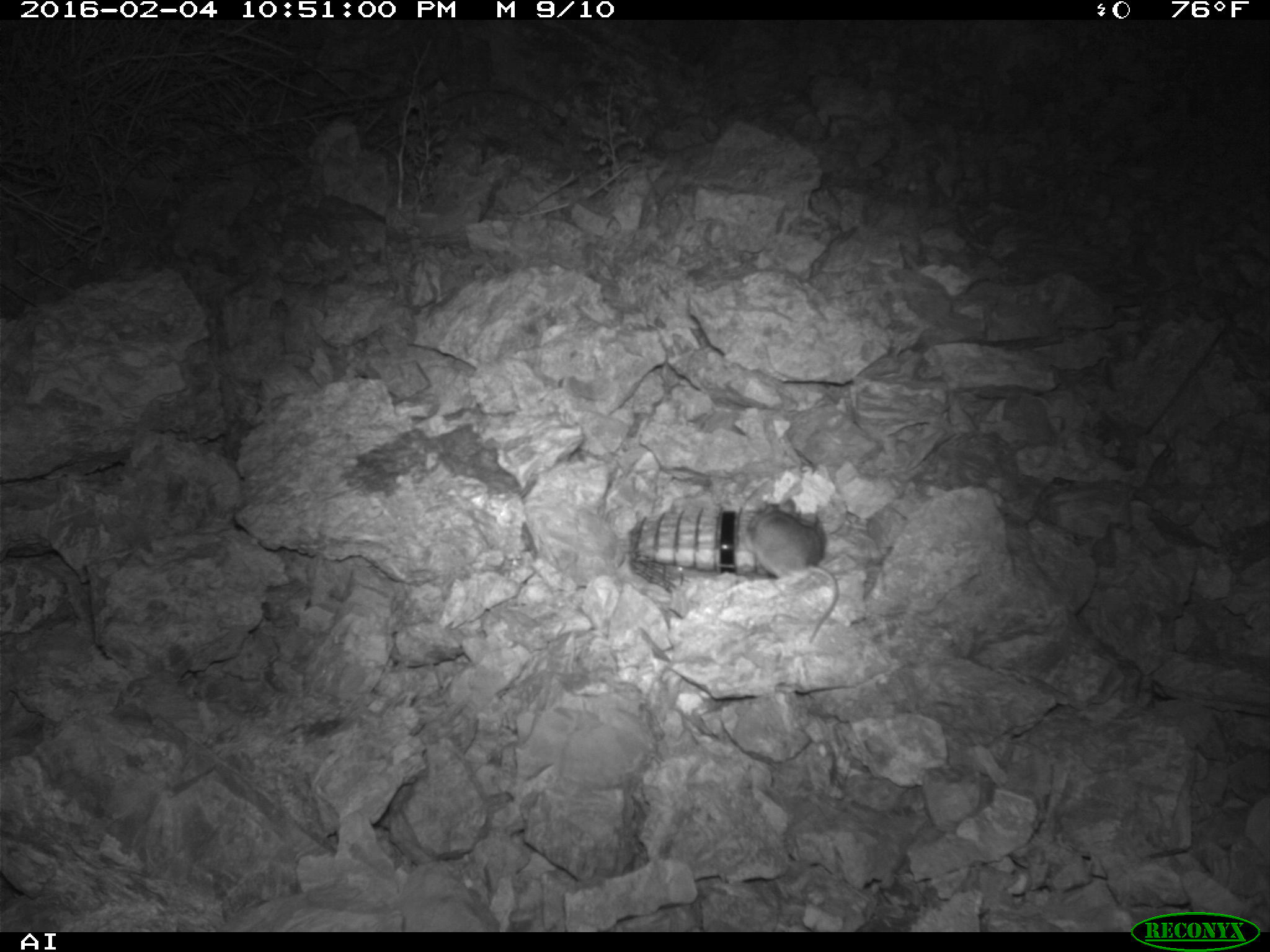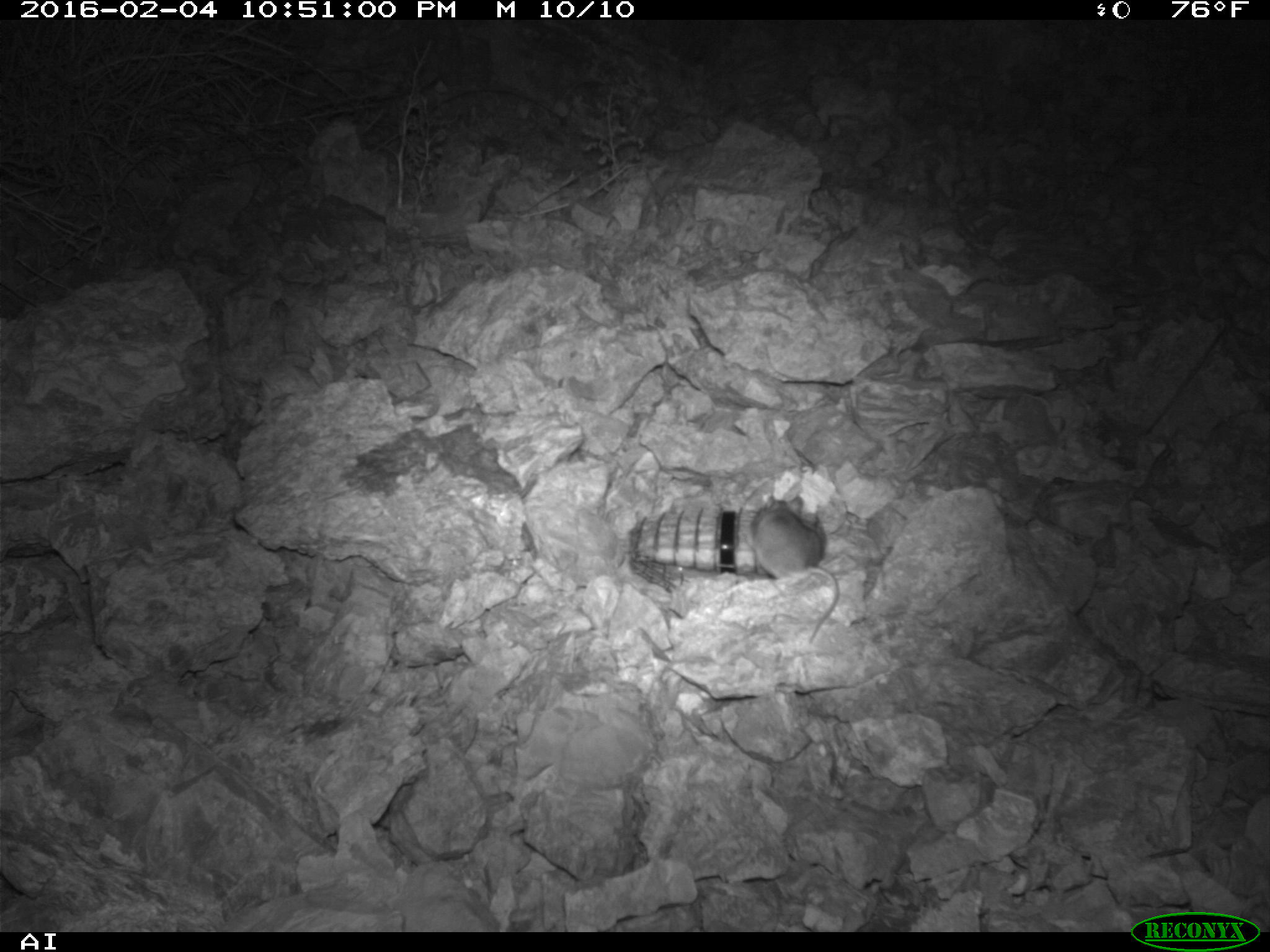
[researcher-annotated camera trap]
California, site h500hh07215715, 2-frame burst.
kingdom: Animalia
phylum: Chordata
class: Mammalia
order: Rodentia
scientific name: Rodentia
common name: rodent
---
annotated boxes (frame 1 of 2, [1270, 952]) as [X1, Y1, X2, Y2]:
rodent: [745, 497, 839, 644]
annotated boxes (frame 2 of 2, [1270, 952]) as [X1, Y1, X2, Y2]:
rodent: [747, 495, 838, 643]